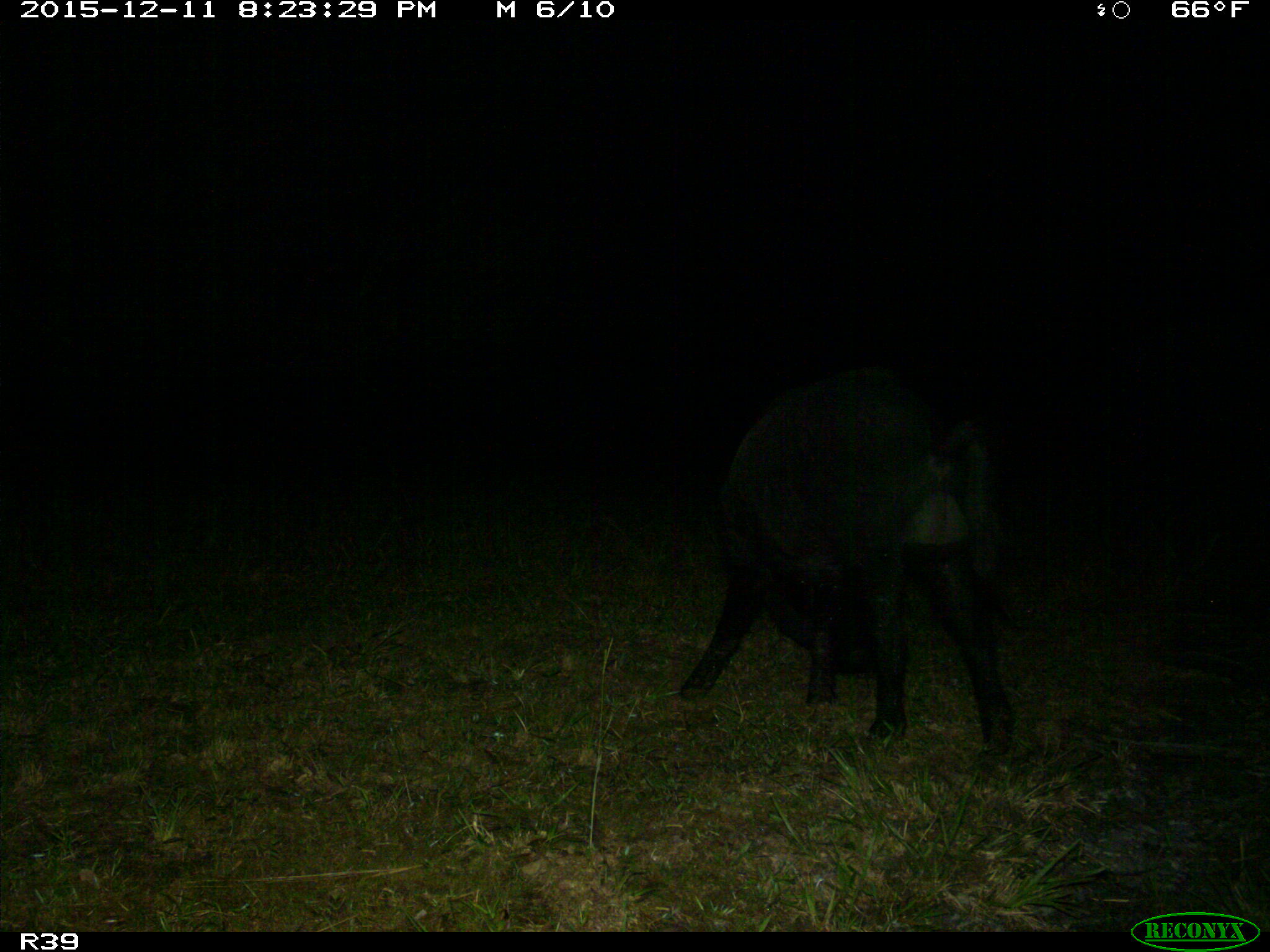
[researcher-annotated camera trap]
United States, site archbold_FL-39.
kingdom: Animalia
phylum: Chordata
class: Mammalia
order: Artiodactyla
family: Suidae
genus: Sus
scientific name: Sus scrofa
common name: wild boar